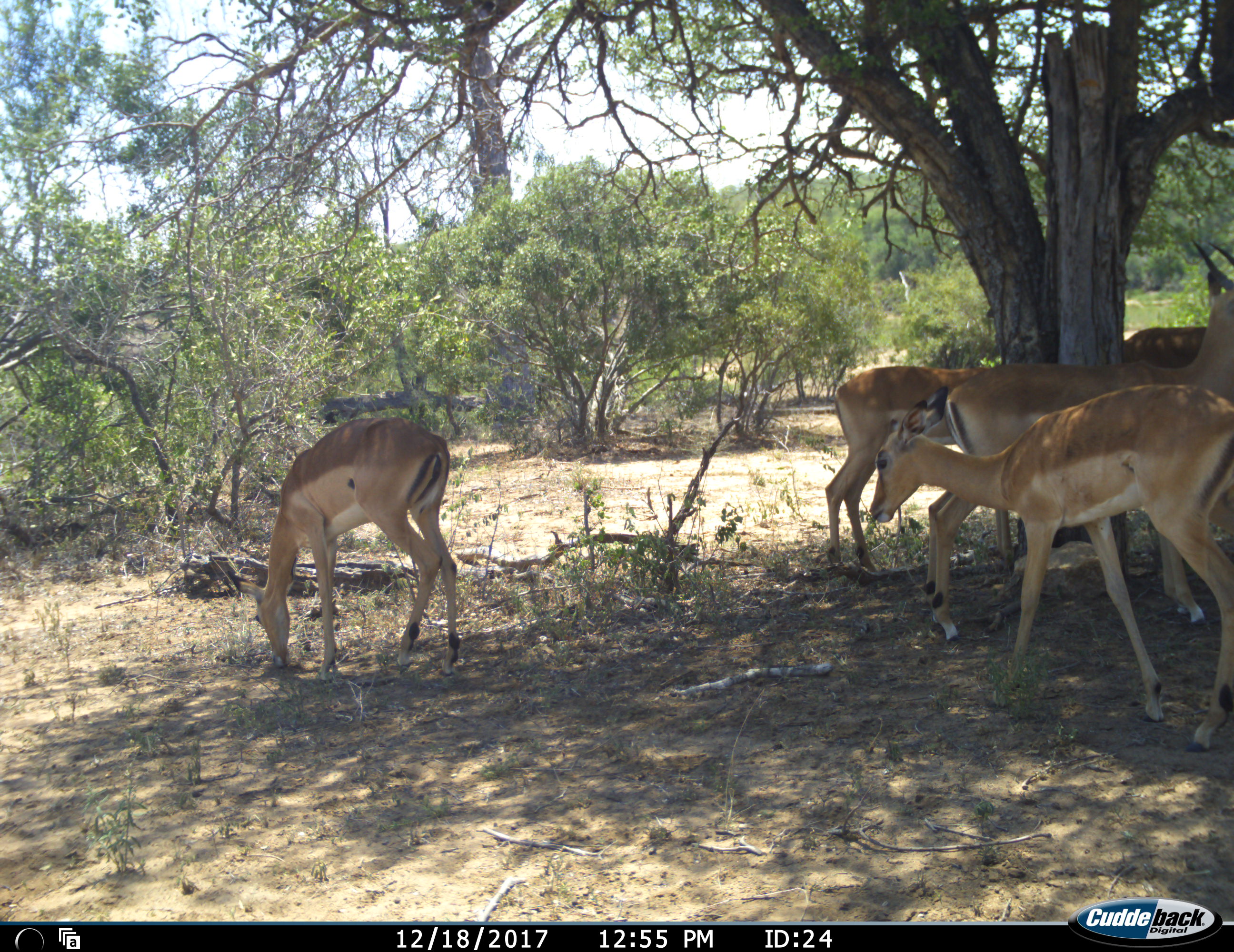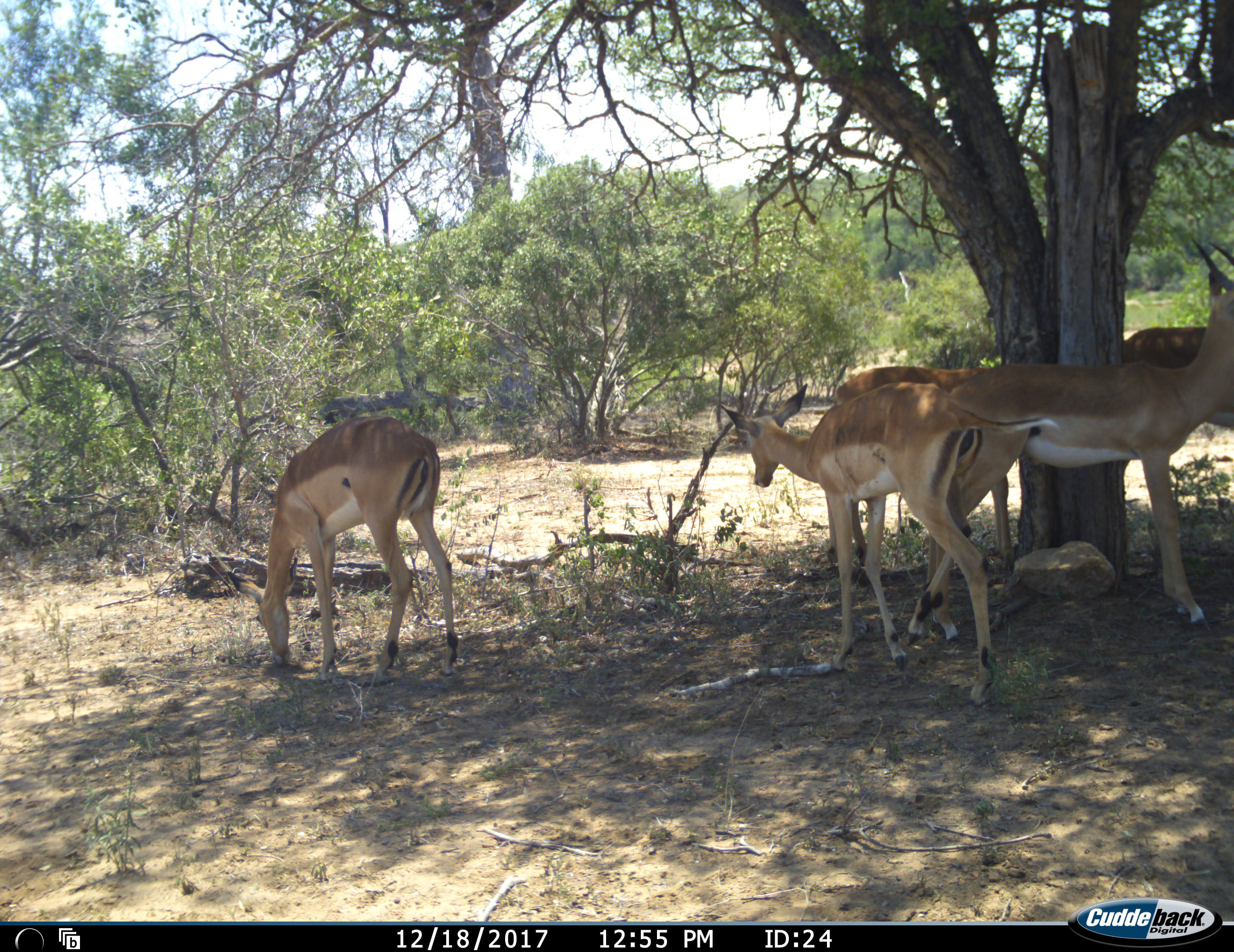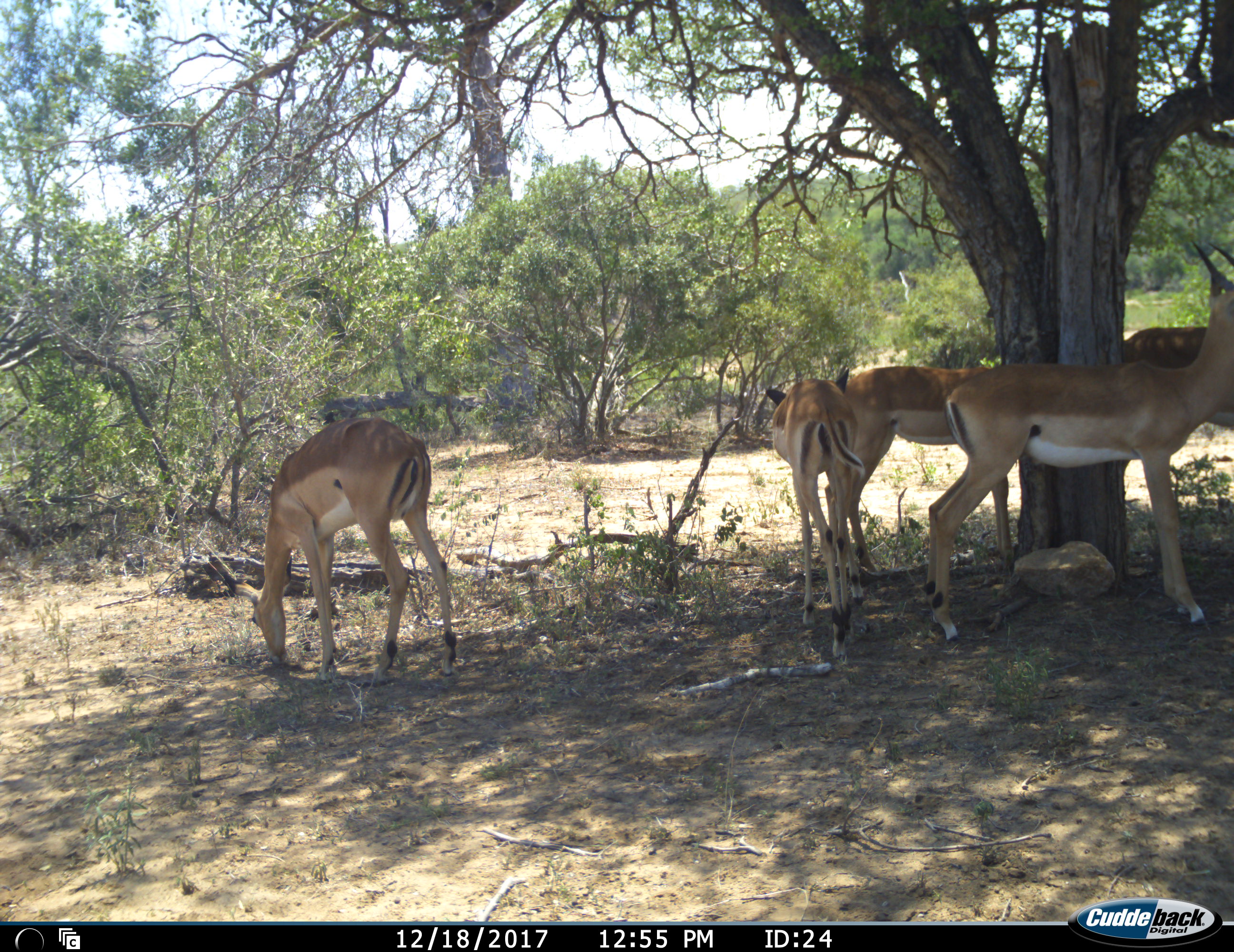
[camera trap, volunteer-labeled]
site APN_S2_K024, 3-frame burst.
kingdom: Animalia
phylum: Chordata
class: Mammalia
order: Artiodactyla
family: Bovidae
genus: Aepyceros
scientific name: Aepyceros melampus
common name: impala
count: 5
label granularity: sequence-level